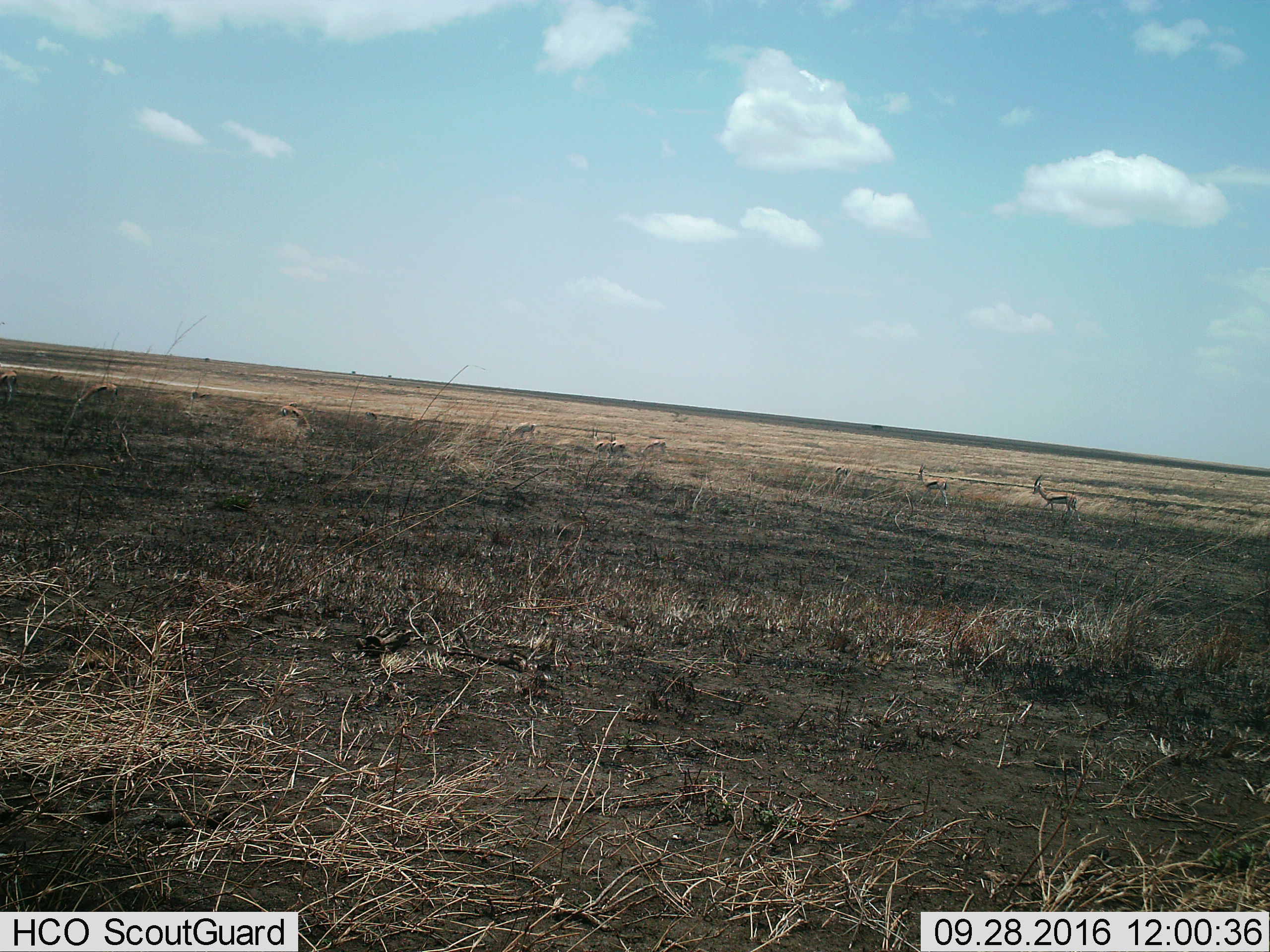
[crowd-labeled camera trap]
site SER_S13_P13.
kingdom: Animalia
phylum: Chordata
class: Mammalia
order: Artiodactyla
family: Bovidae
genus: Eudorcas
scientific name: Eudorcas thomsonii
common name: thomson's gazelle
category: gazellethomsons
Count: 10.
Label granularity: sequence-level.